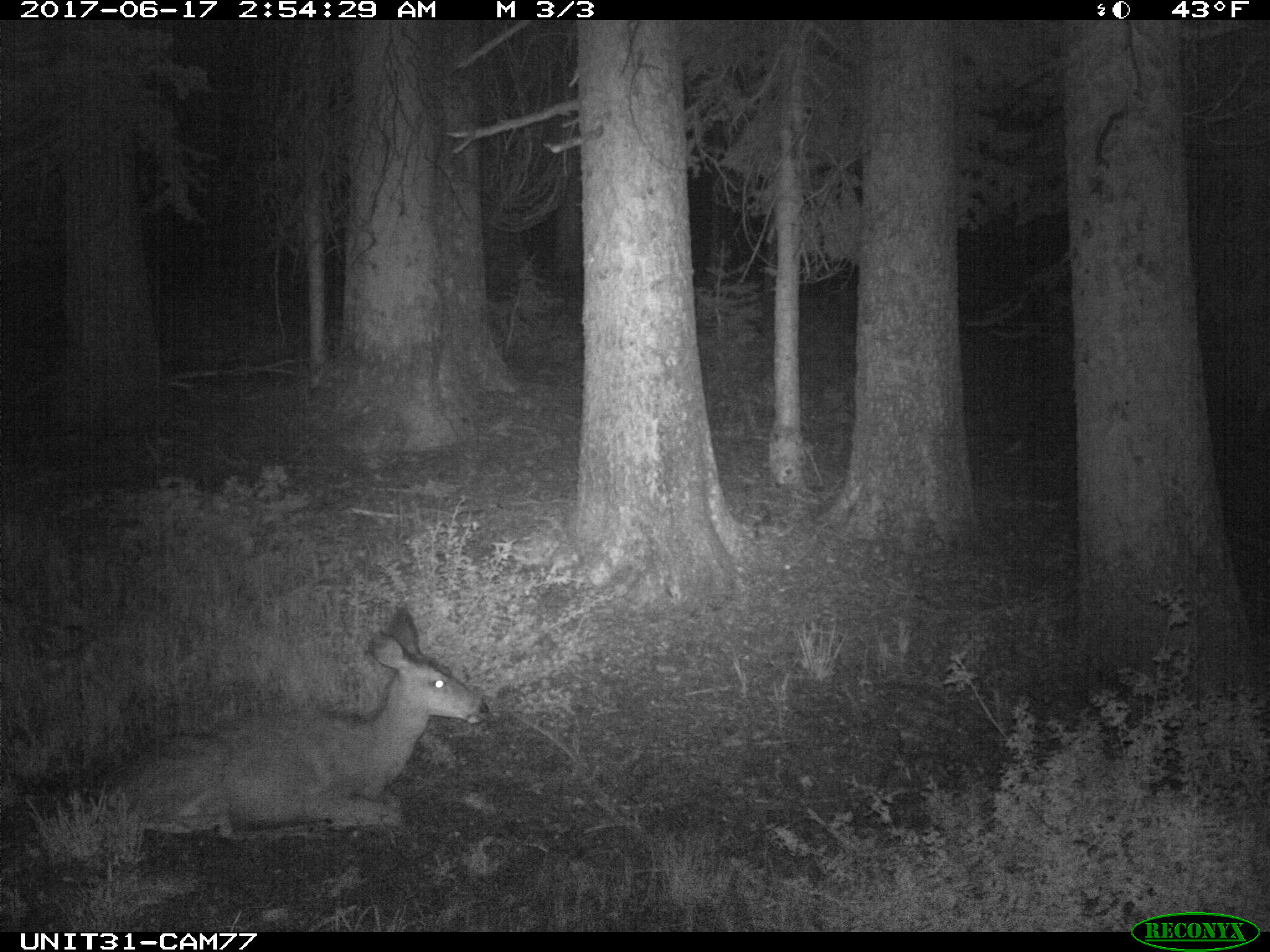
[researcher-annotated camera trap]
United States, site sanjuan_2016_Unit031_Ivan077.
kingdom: Animalia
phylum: Chordata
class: Mammalia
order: Artiodactyla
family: Cervidae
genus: Odocoileus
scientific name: Odocoileus hemionus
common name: mule deer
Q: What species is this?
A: Odocoileus hemionus (mule deer).